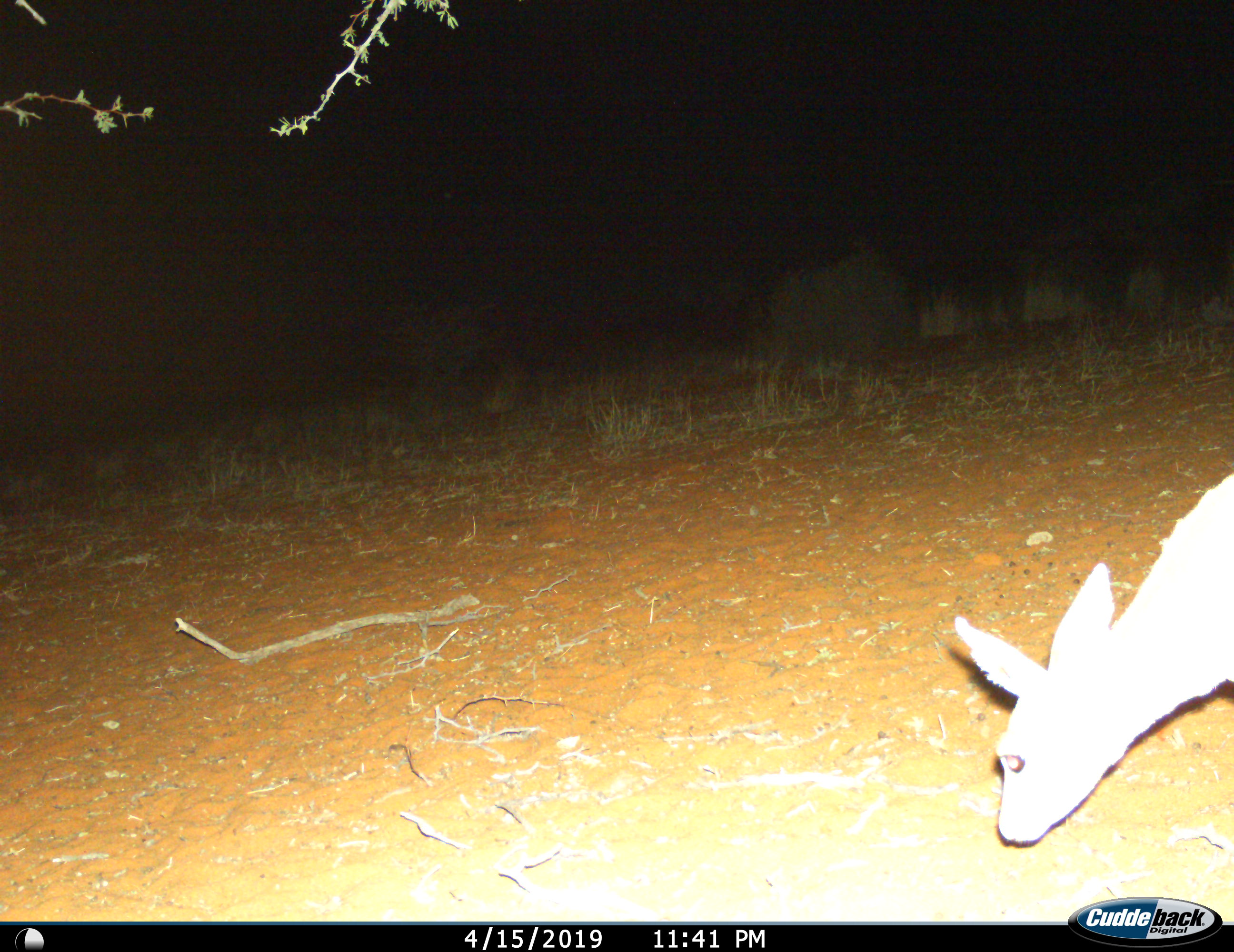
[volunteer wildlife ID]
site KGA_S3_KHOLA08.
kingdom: Animalia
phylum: Chordata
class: Mammalia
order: Artiodactyla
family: Bovidae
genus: Raphicerus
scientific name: Raphicerus campestris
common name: steenbok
Steenbok (Raphicerus campestris), count 1. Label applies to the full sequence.